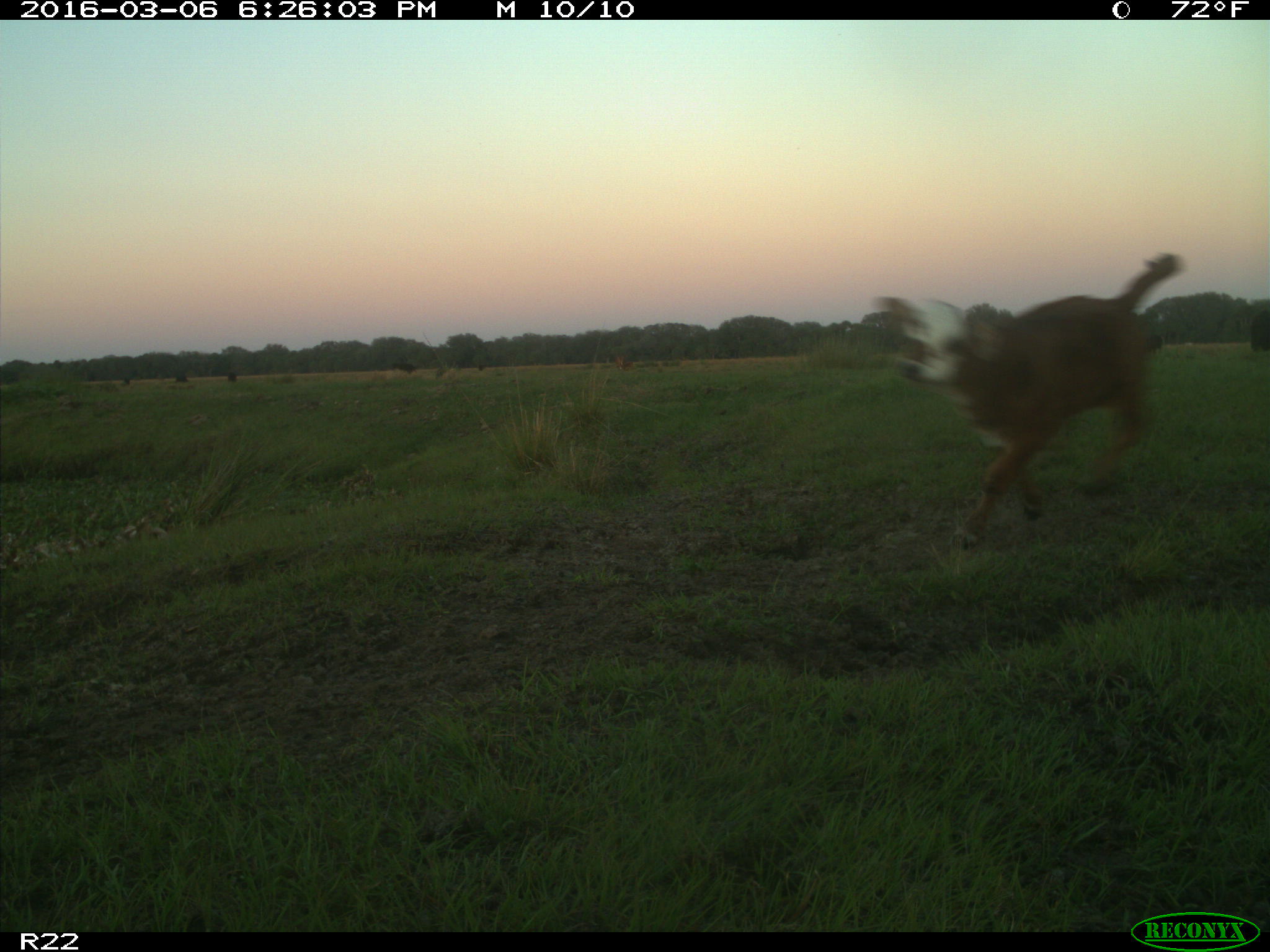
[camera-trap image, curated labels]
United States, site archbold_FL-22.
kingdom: Animalia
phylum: Chordata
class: Mammalia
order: Artiodactyla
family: Bovidae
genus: Bos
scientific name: Bos taurus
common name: domestic cow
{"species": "Bos taurus (domestic cow)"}